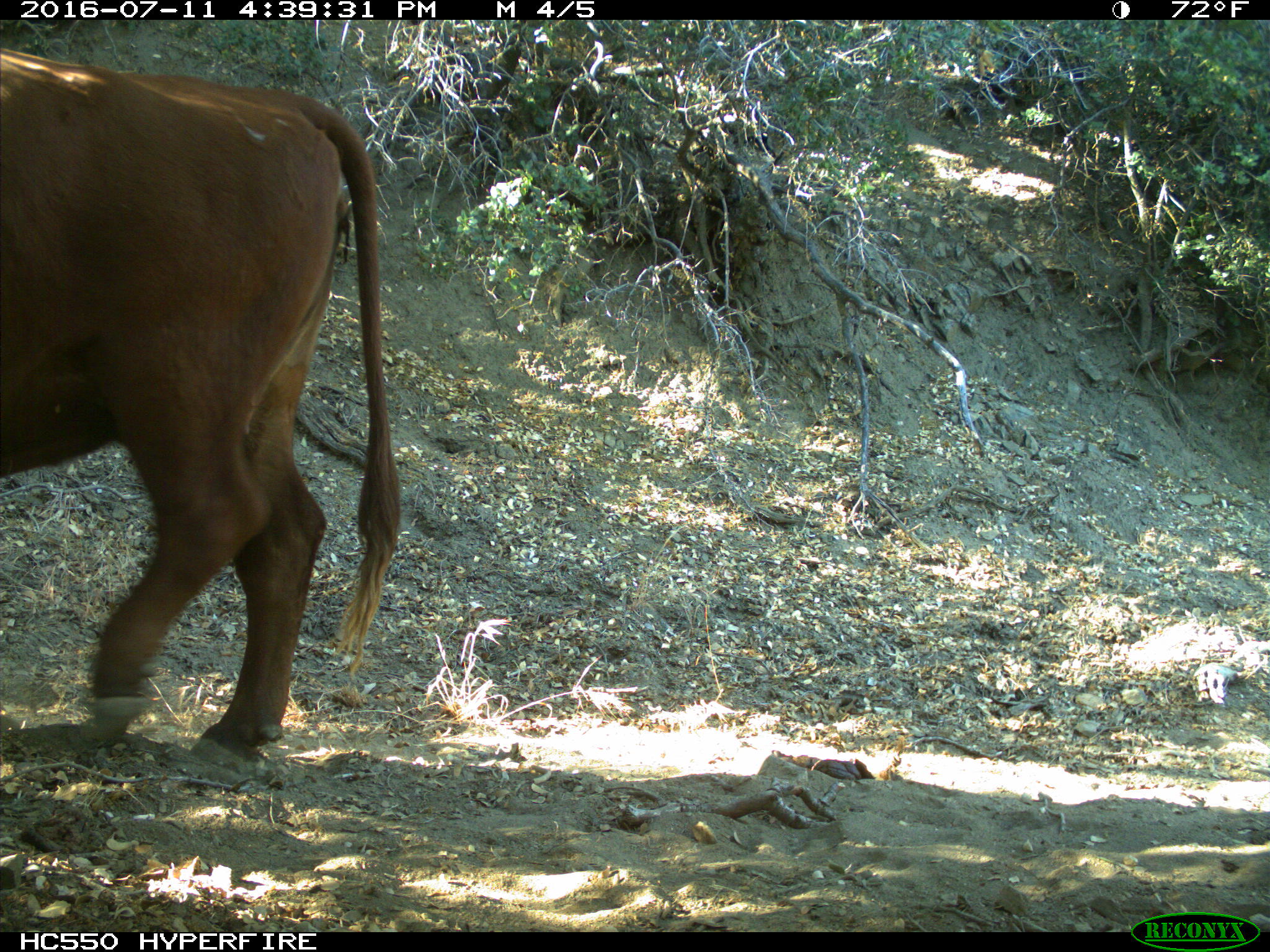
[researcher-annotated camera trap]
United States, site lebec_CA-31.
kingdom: Animalia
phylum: Chordata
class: Mammalia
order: Artiodactyla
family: Bovidae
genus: Bos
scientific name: Bos taurus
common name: domestic cow